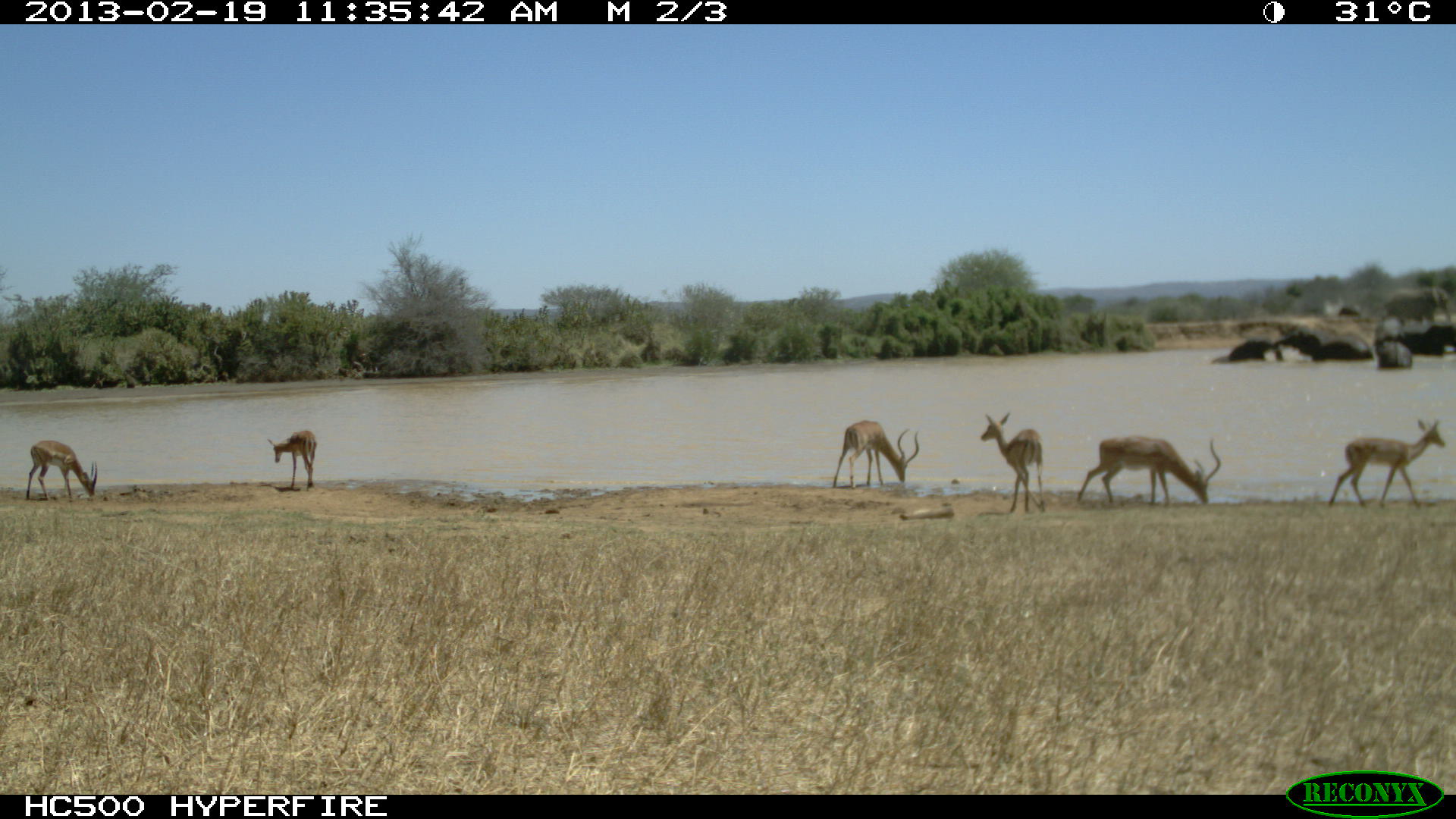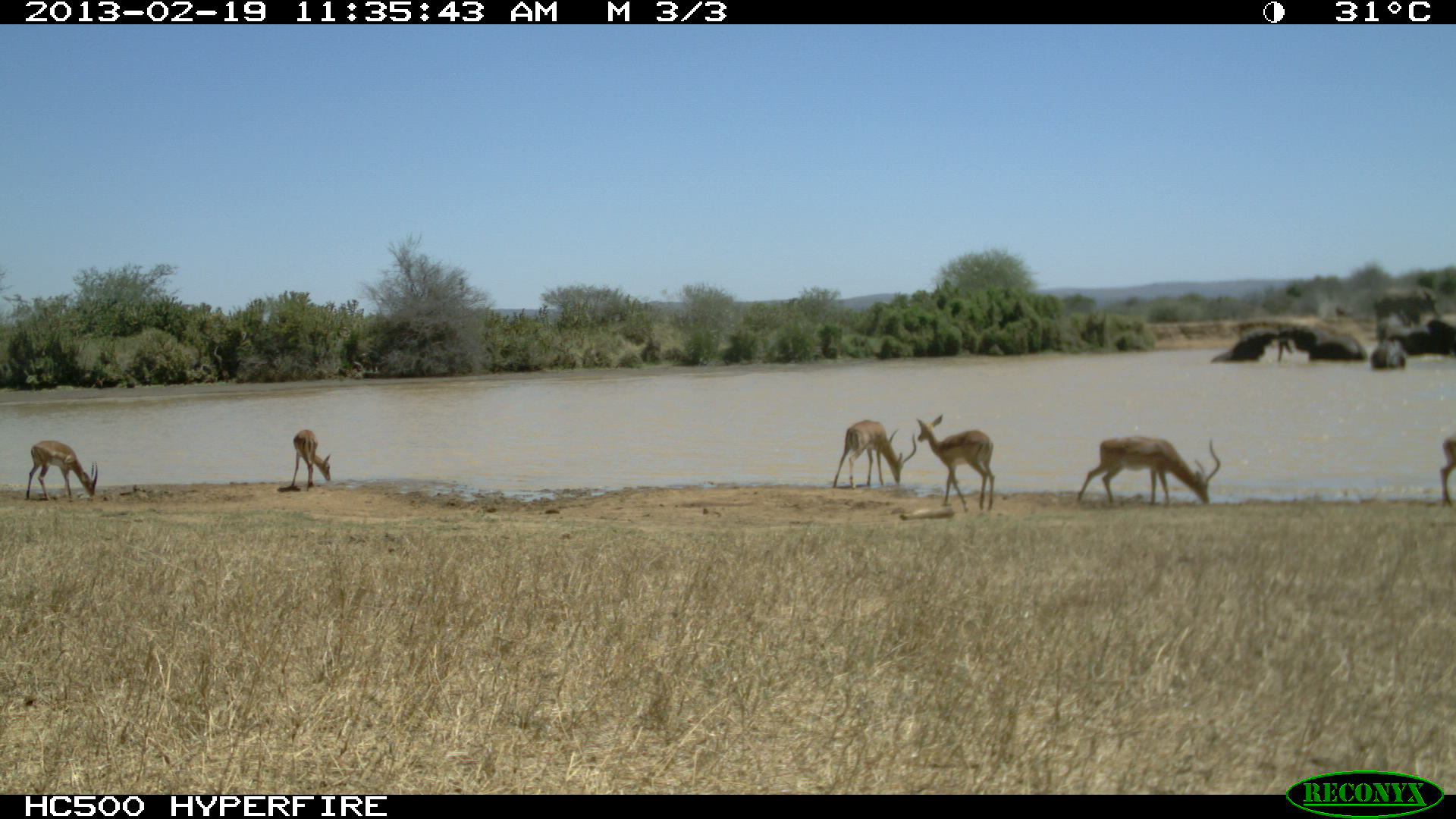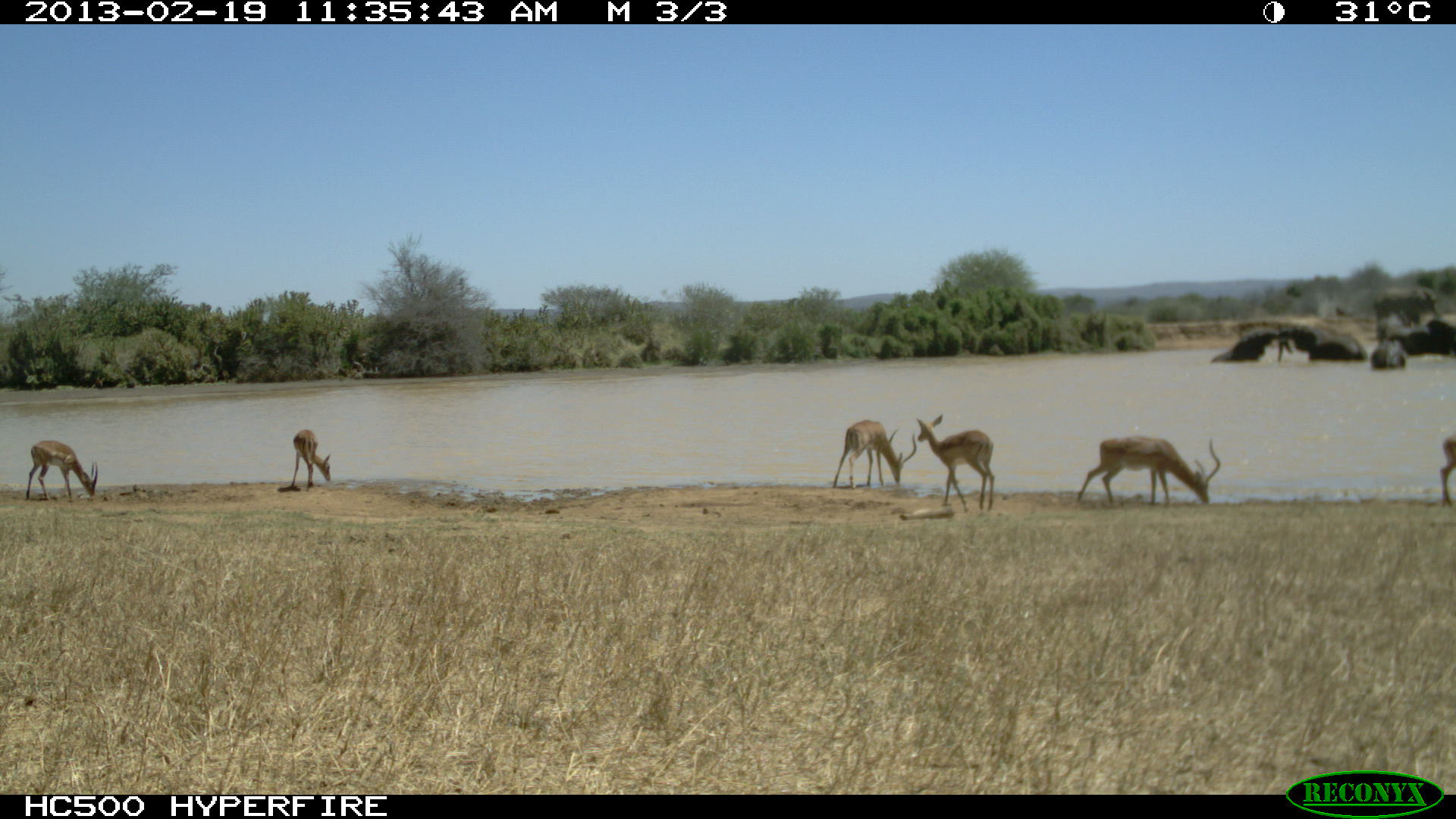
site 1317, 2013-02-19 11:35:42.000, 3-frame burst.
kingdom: Animalia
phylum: Chordata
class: Mammalia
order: Proboscidea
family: Elephantidae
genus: Loxodonta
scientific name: Loxodonta africana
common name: african bush elephant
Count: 8.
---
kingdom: Animalia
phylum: Chordata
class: Mammalia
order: Artiodactyla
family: Bovidae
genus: Aepyceros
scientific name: Aepyceros melampus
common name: impala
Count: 6.